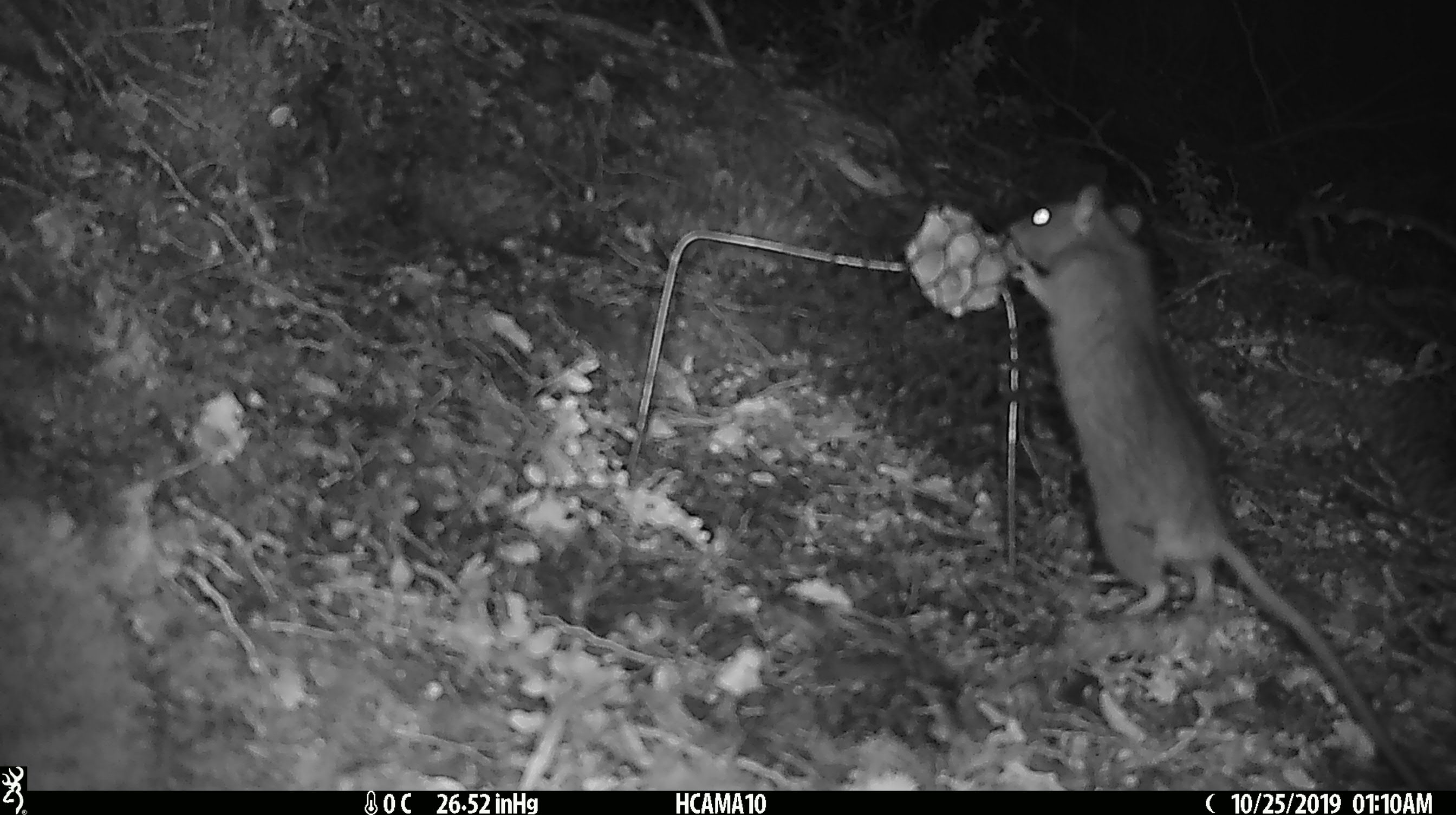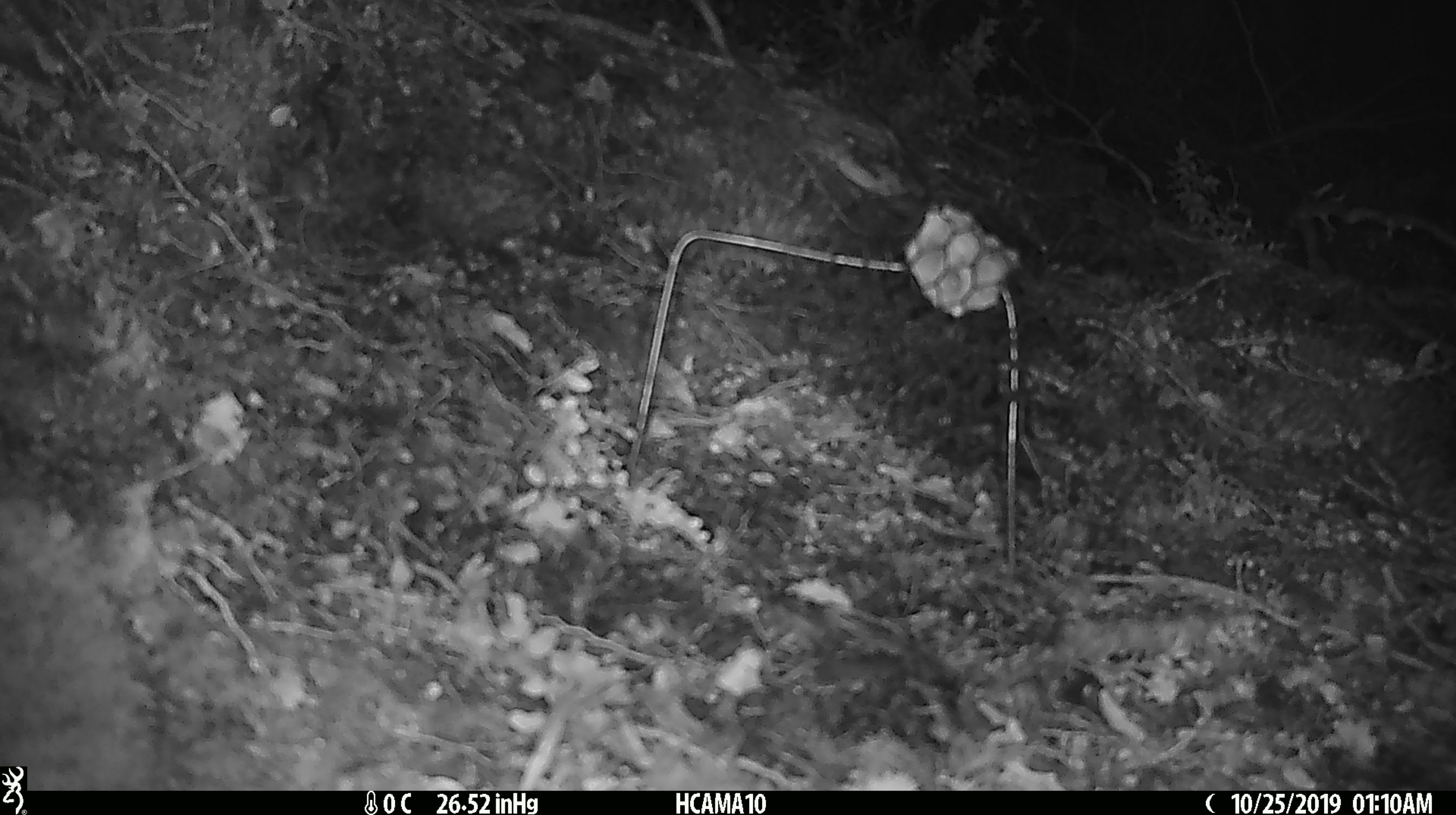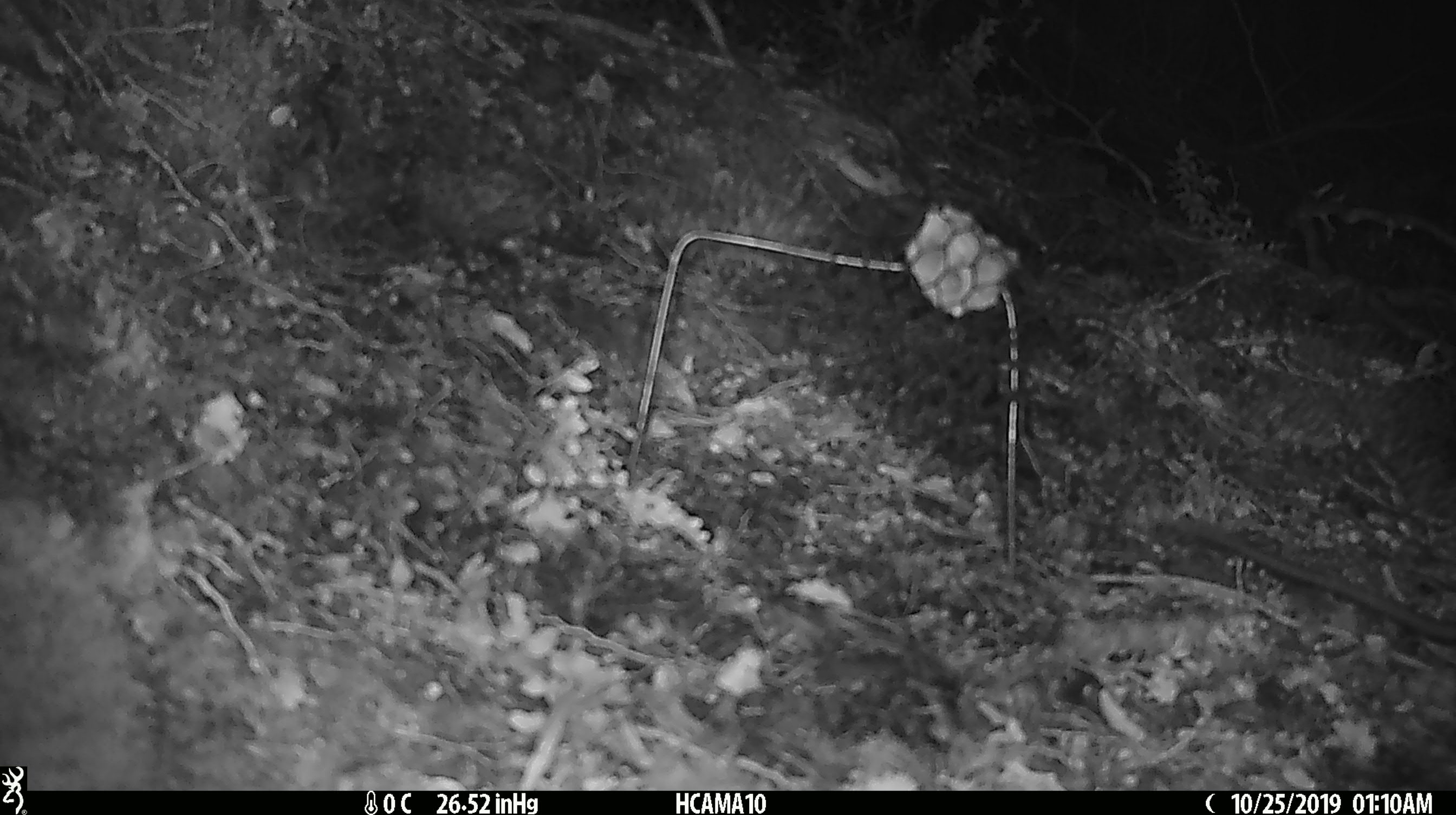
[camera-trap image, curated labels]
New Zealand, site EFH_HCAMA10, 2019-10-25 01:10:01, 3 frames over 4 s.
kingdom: Animalia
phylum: Chordata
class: Mammalia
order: Rodentia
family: Muridae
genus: Rattus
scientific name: Rattus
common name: rat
Rat (Rattus).